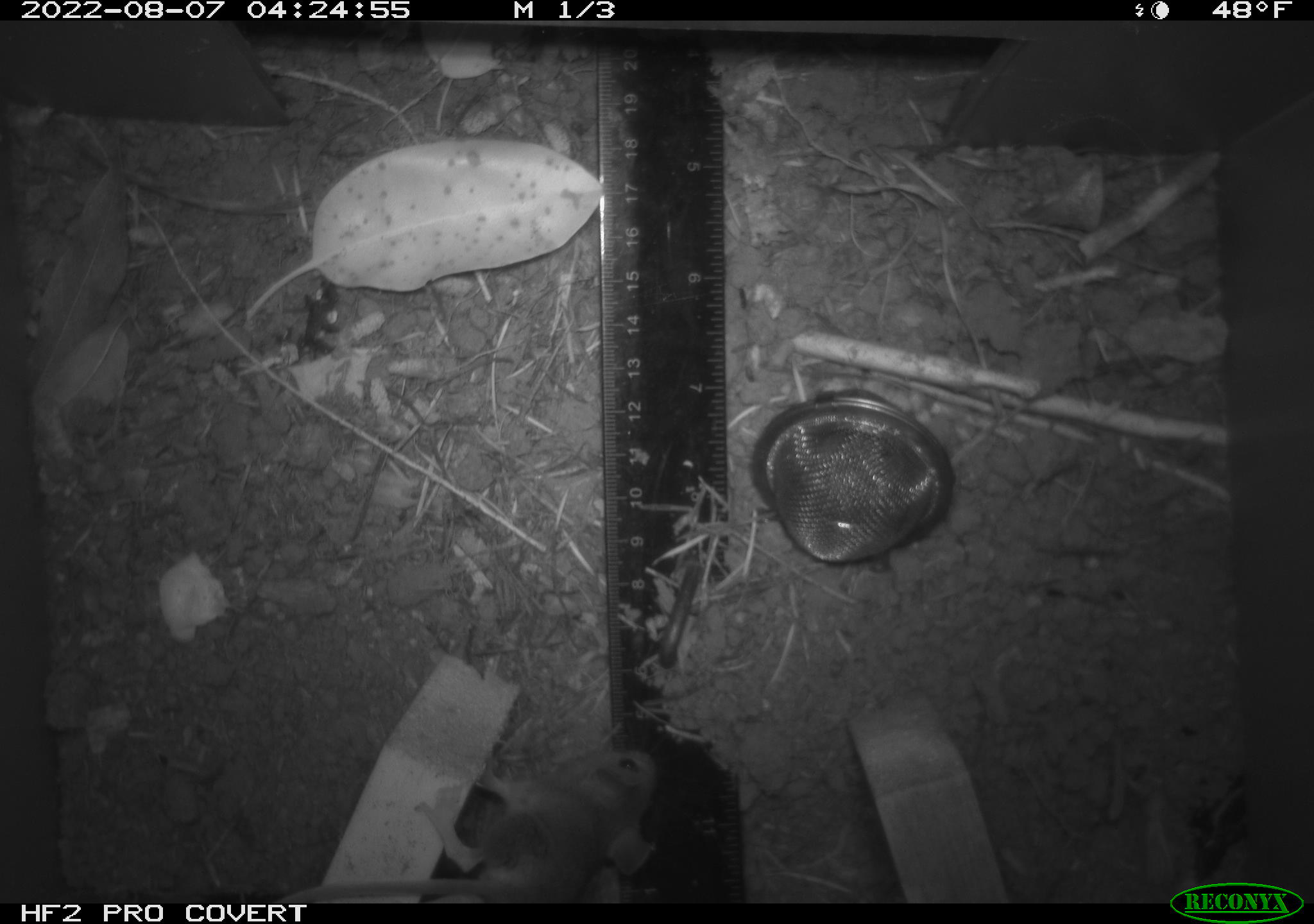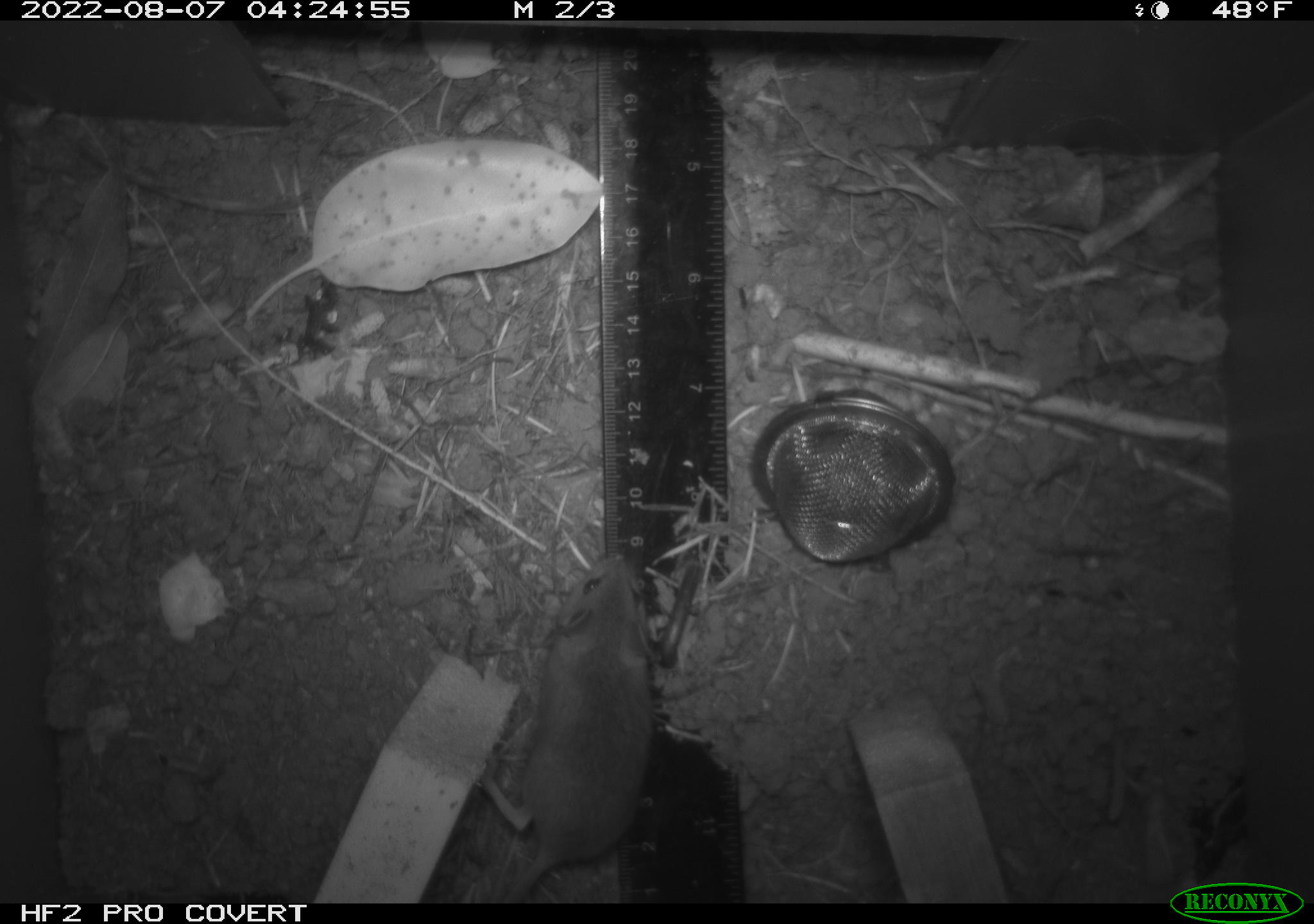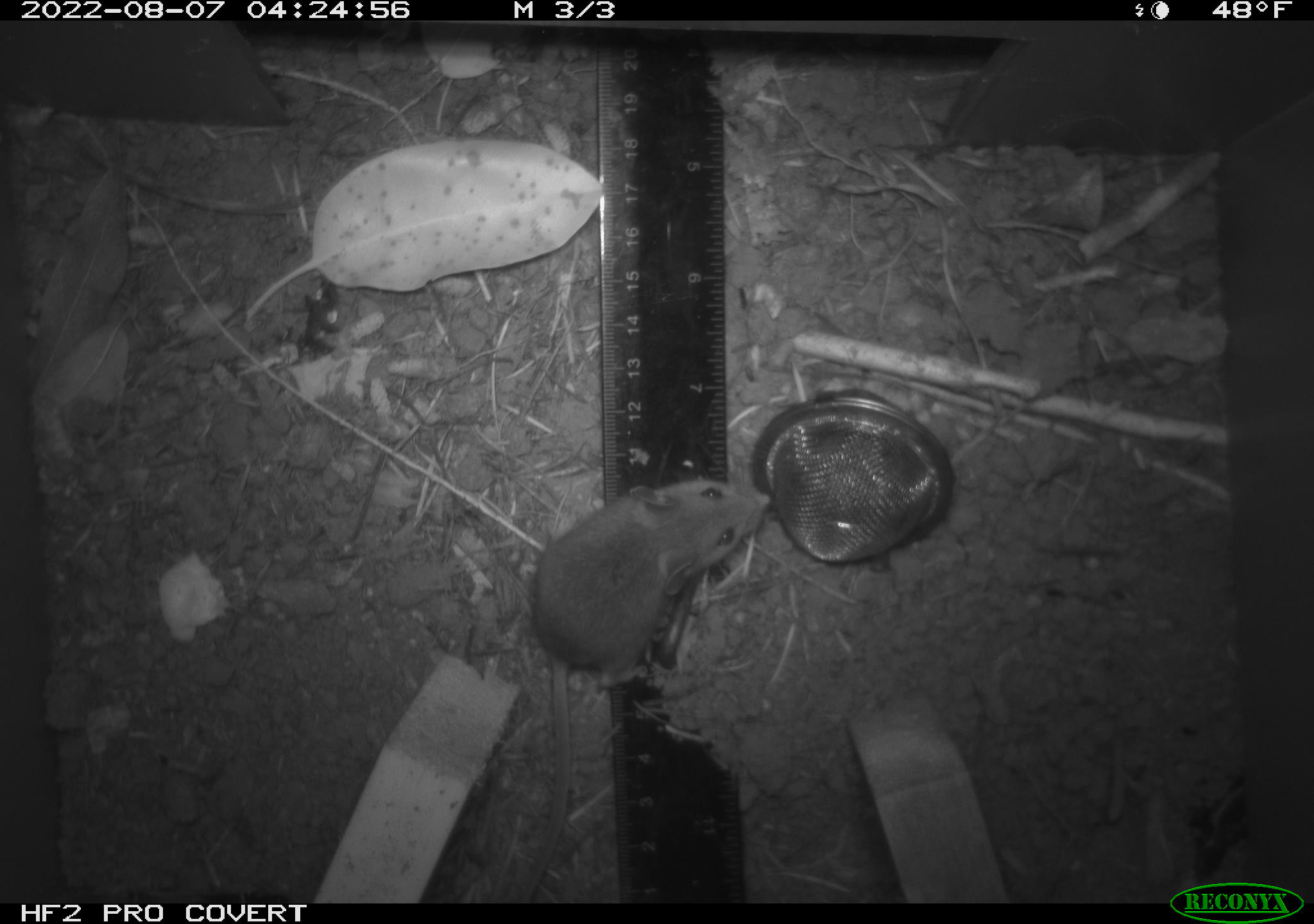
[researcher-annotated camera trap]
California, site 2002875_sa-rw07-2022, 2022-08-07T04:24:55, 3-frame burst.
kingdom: Animalia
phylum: Chordata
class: Mammalia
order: Rodentia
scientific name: Rodentia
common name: mouse species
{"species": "mouse species (Rodentia)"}